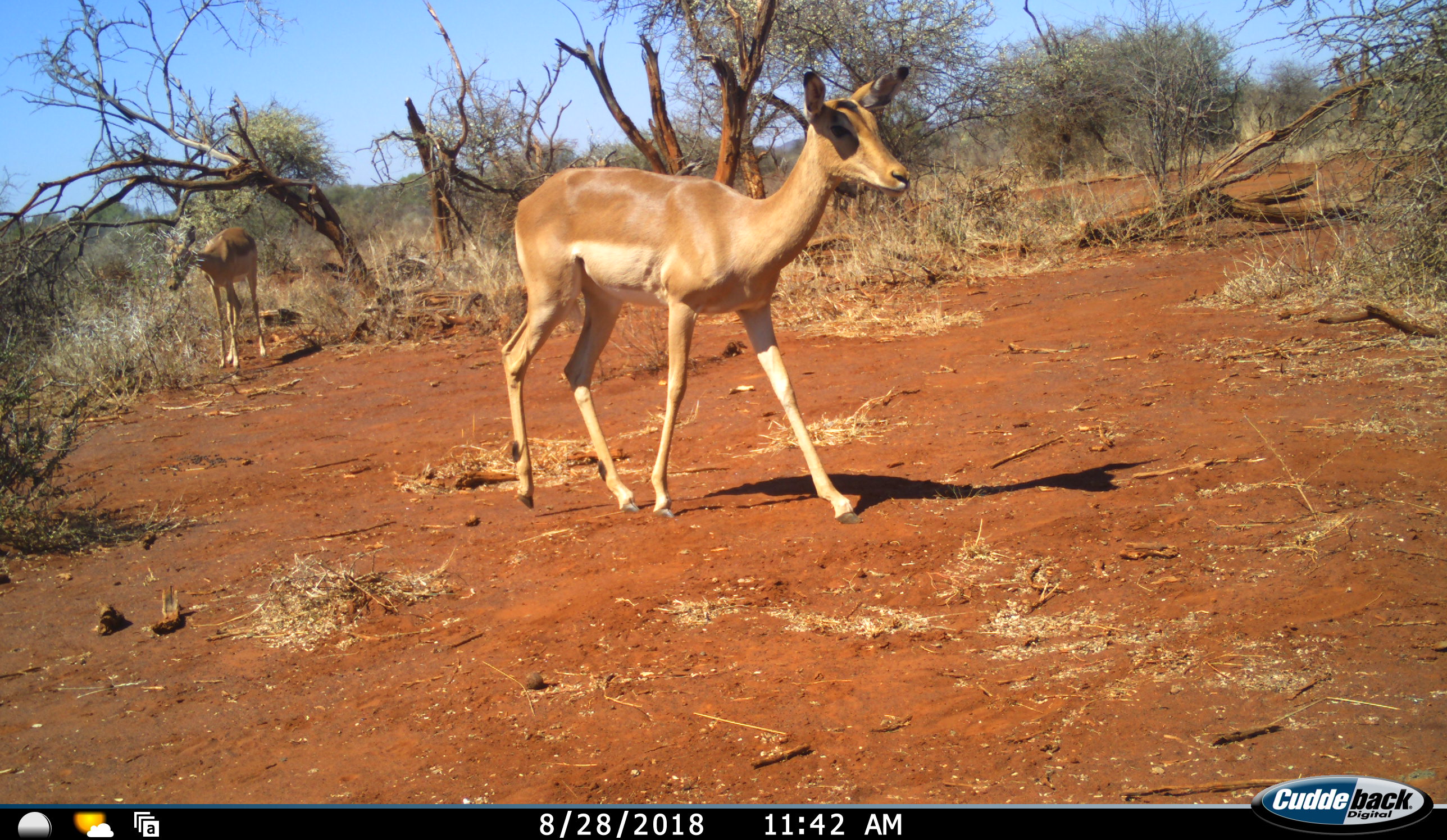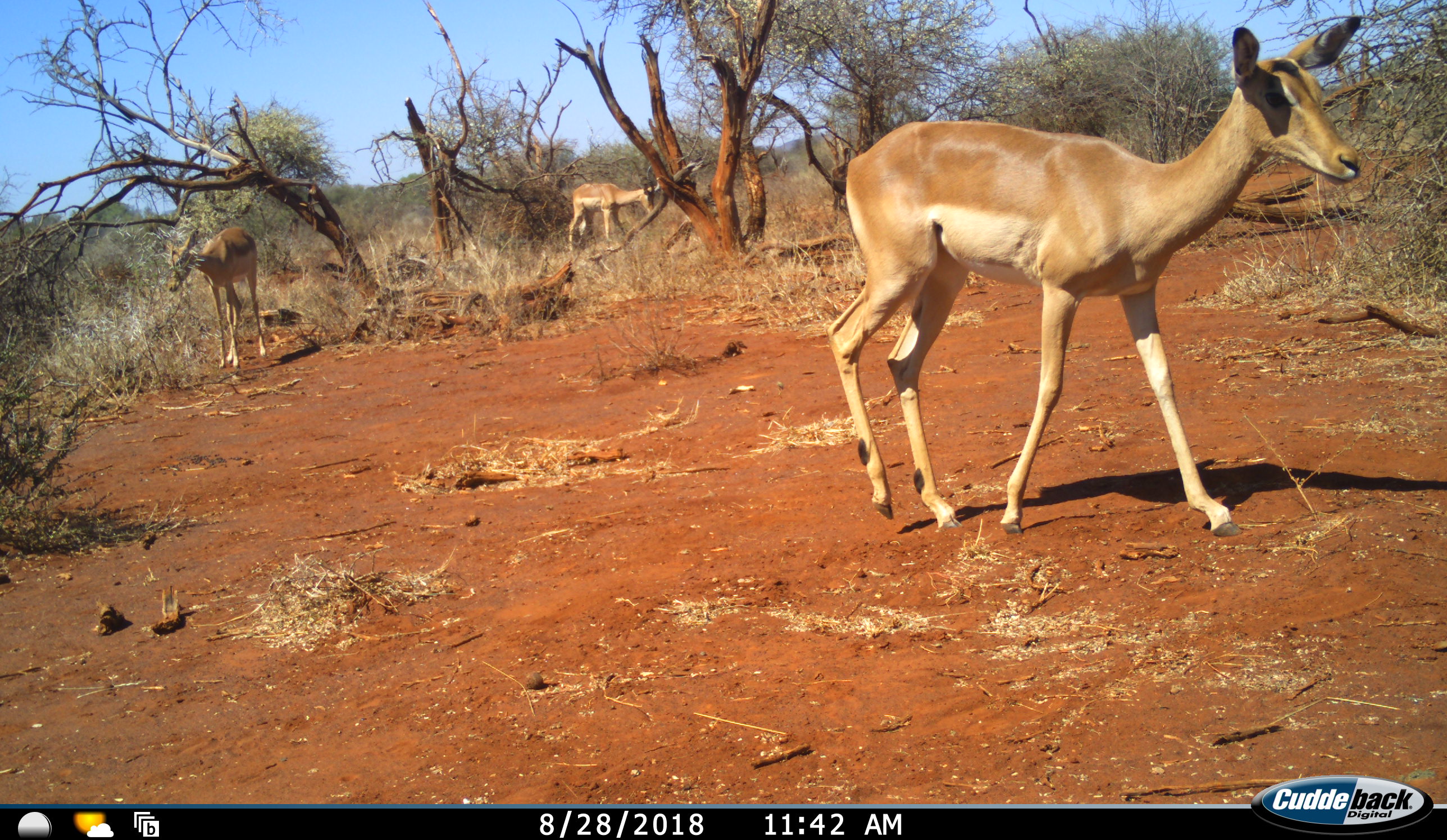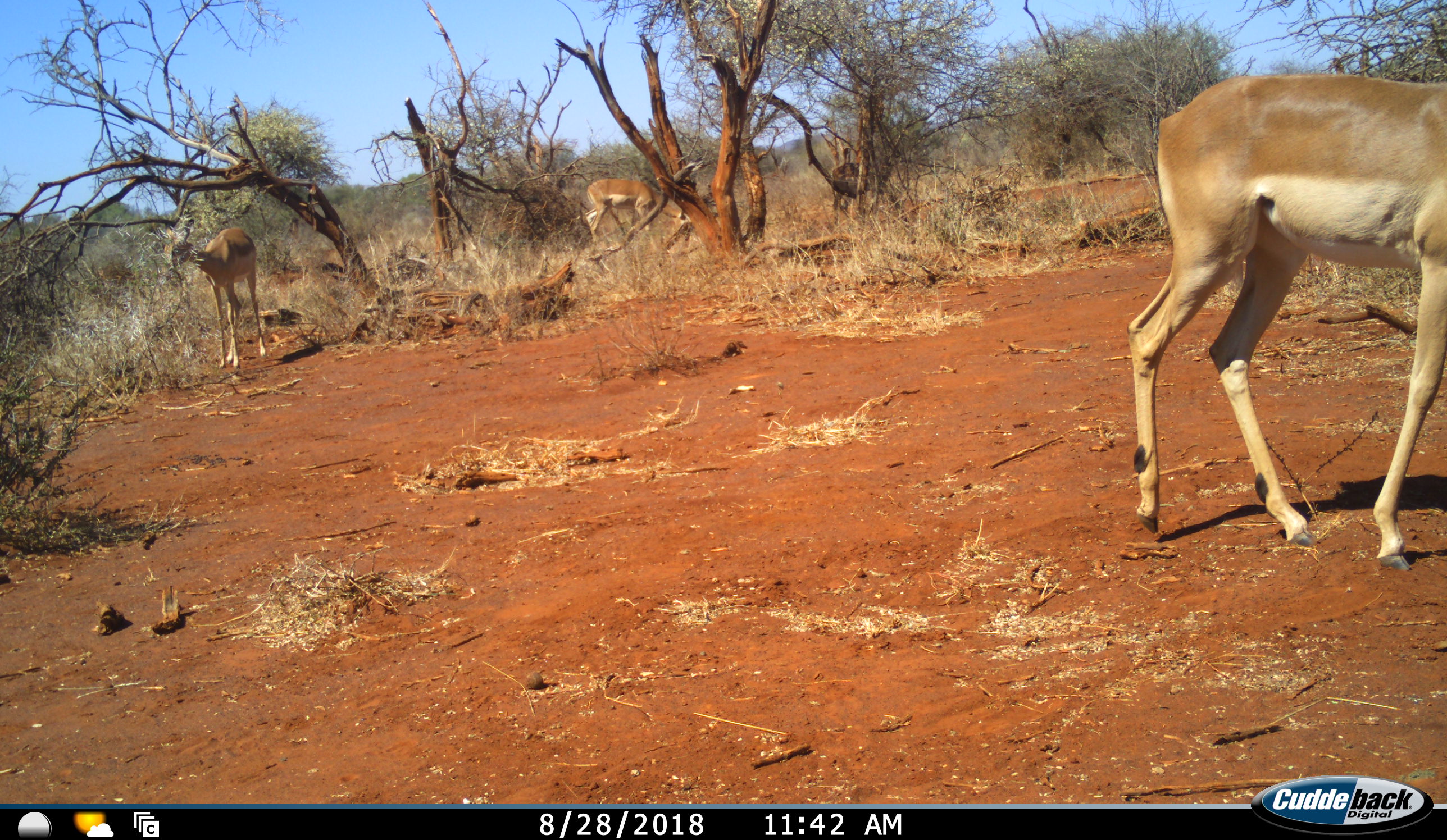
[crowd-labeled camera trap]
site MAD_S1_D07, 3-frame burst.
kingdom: Animalia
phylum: Chordata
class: Mammalia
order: Artiodactyla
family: Bovidae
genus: Aepyceros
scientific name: Aepyceros melampus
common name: impala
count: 3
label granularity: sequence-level